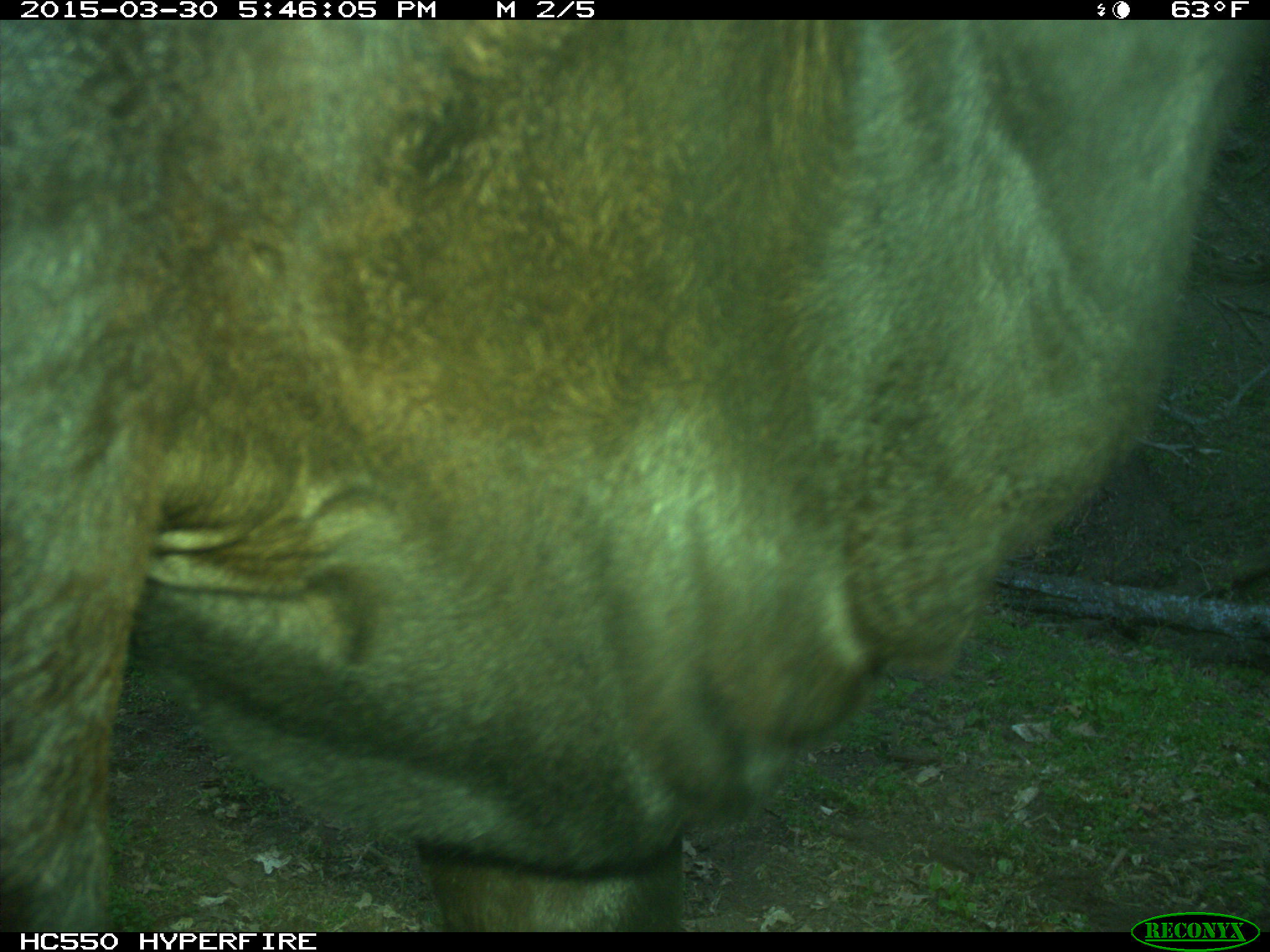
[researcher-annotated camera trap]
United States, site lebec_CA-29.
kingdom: Animalia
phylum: Chordata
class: Mammalia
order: Artiodactyla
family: Bovidae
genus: Bos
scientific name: Bos taurus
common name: domestic cow